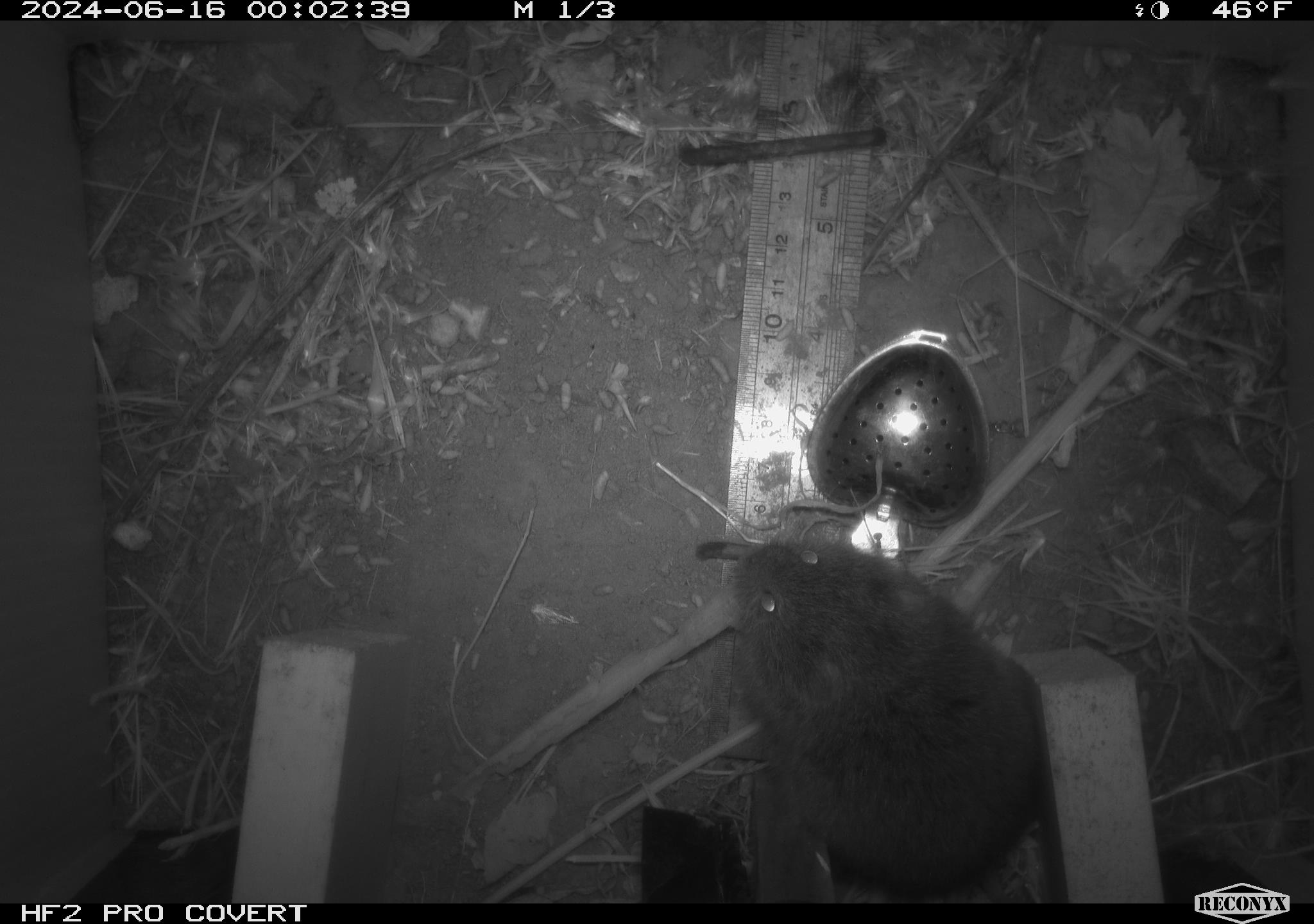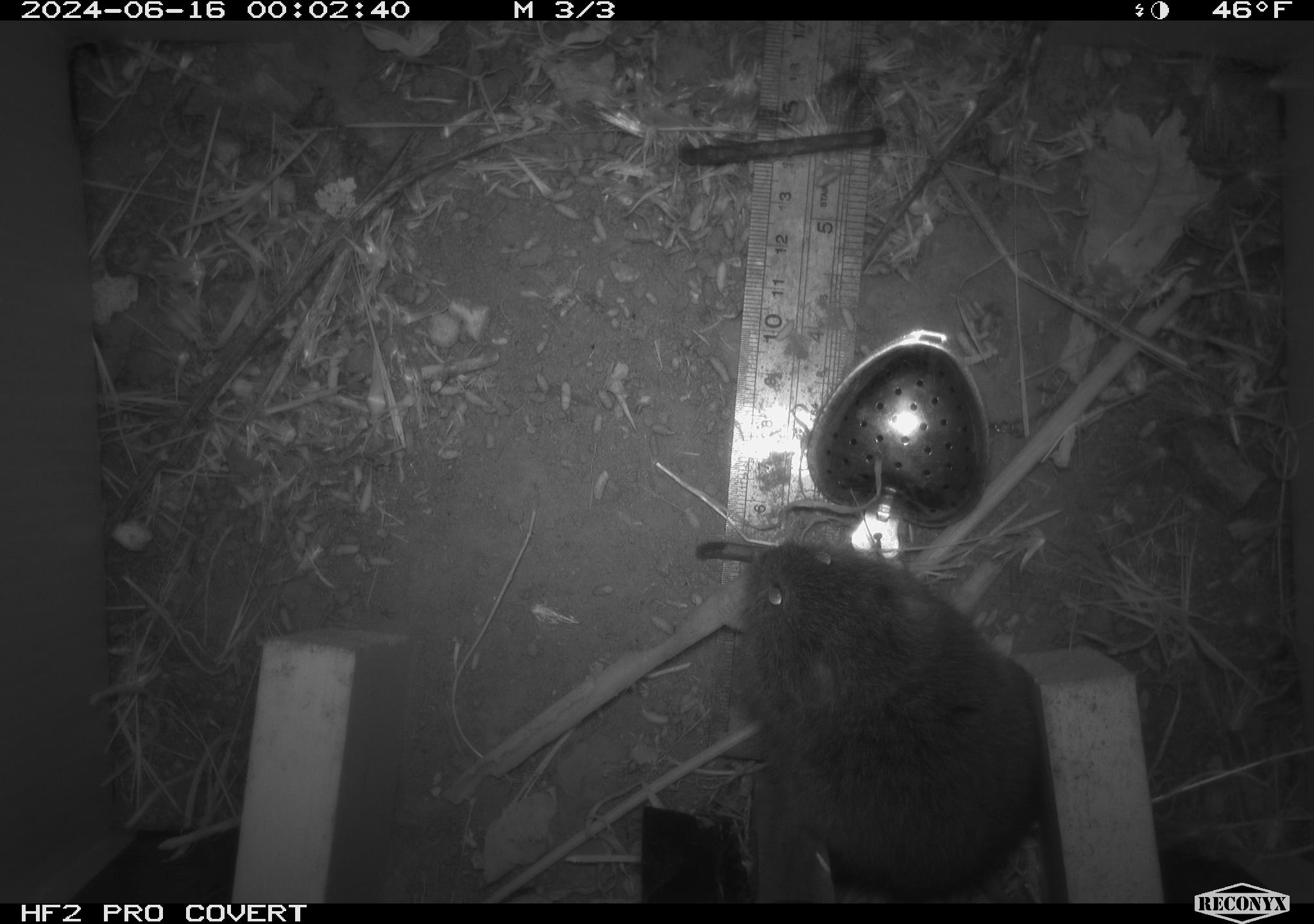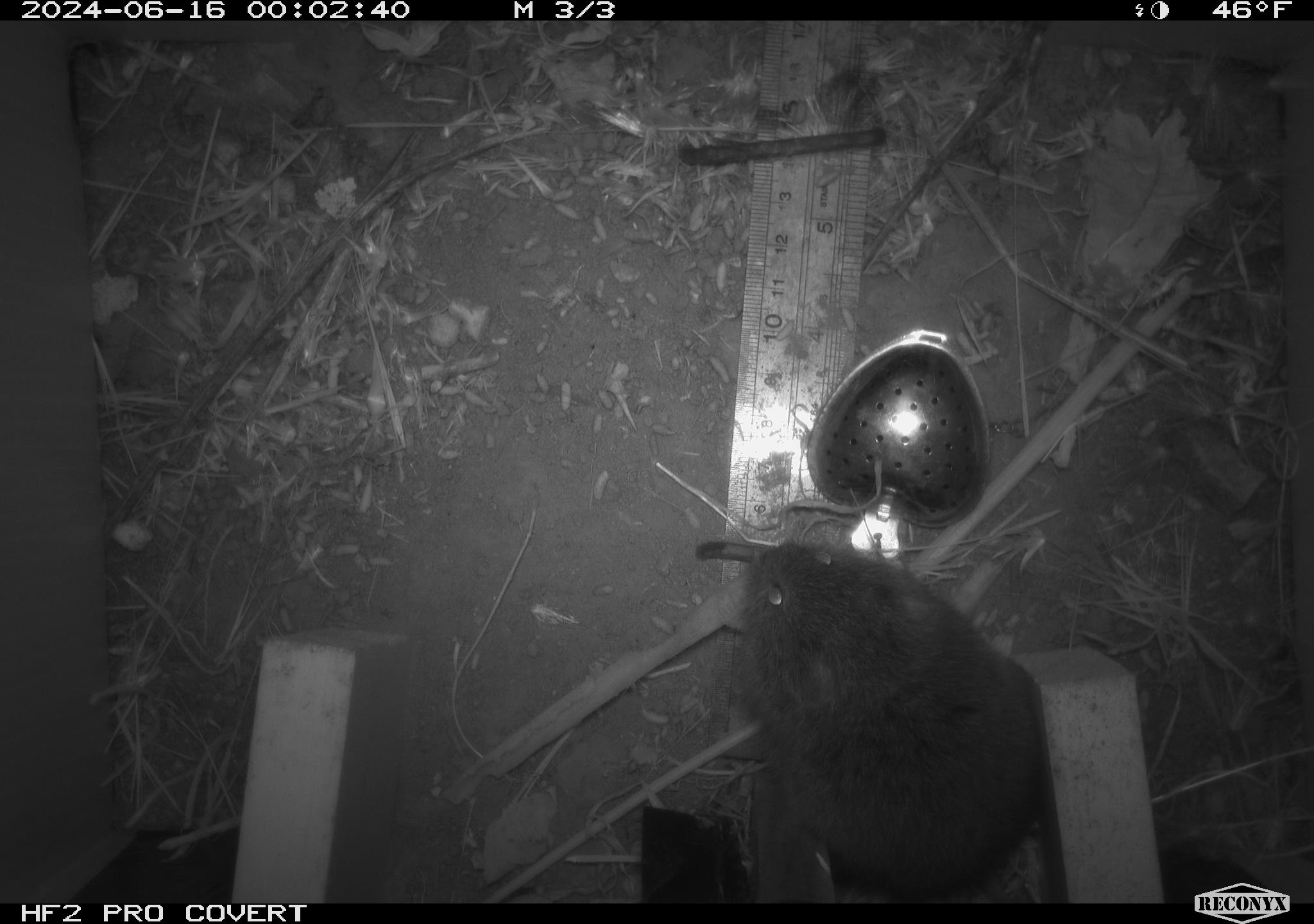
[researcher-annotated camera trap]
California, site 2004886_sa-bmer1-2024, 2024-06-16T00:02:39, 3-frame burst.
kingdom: Animalia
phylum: Chordata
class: Mammalia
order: Rodentia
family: Cricetidae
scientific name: Cricetidae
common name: hamsters, voles, lemmings, and allies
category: cricetidae family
Cricetidae family (hamsters, voles, lemmings, and allies) (Cricetidae).